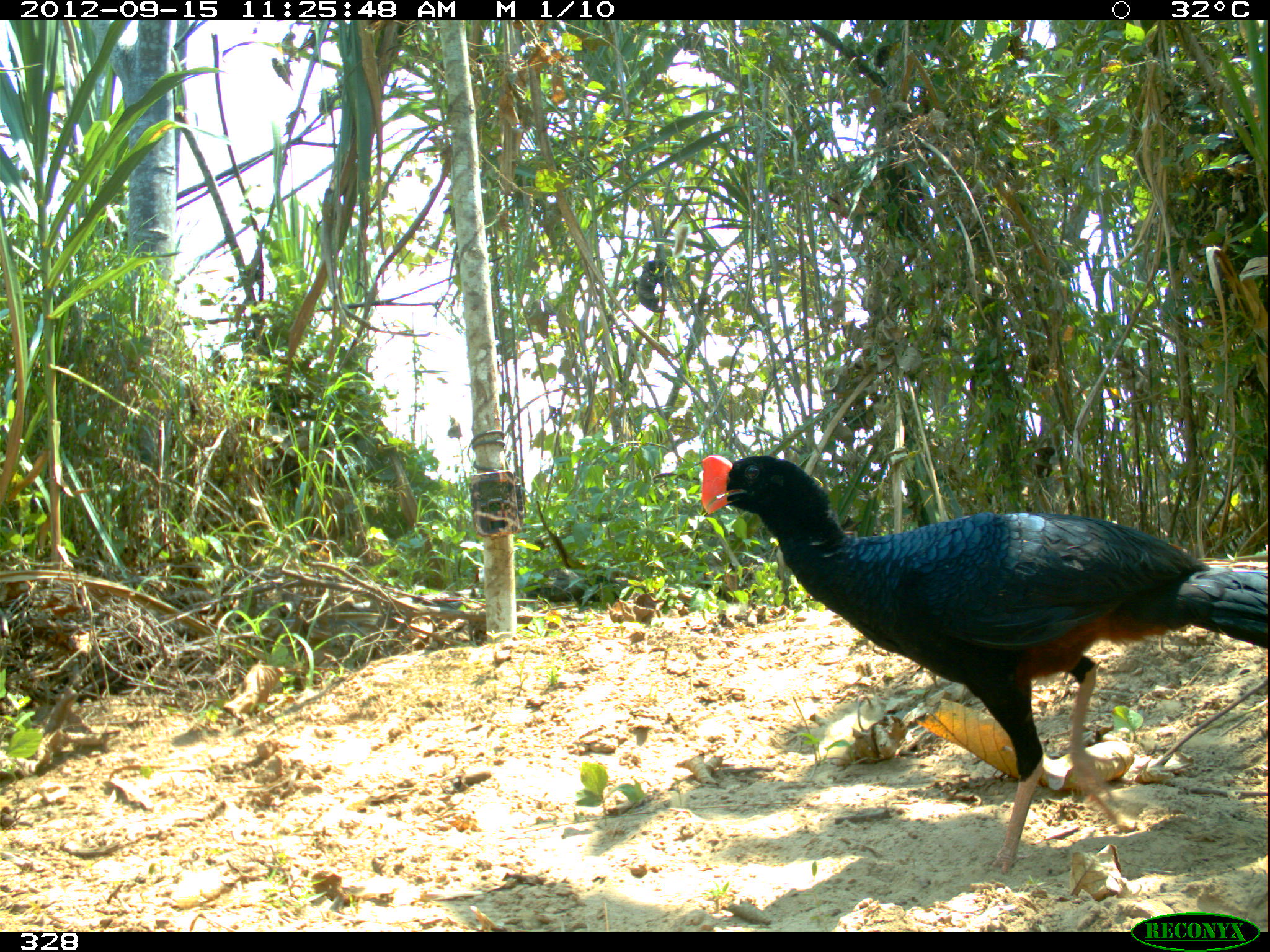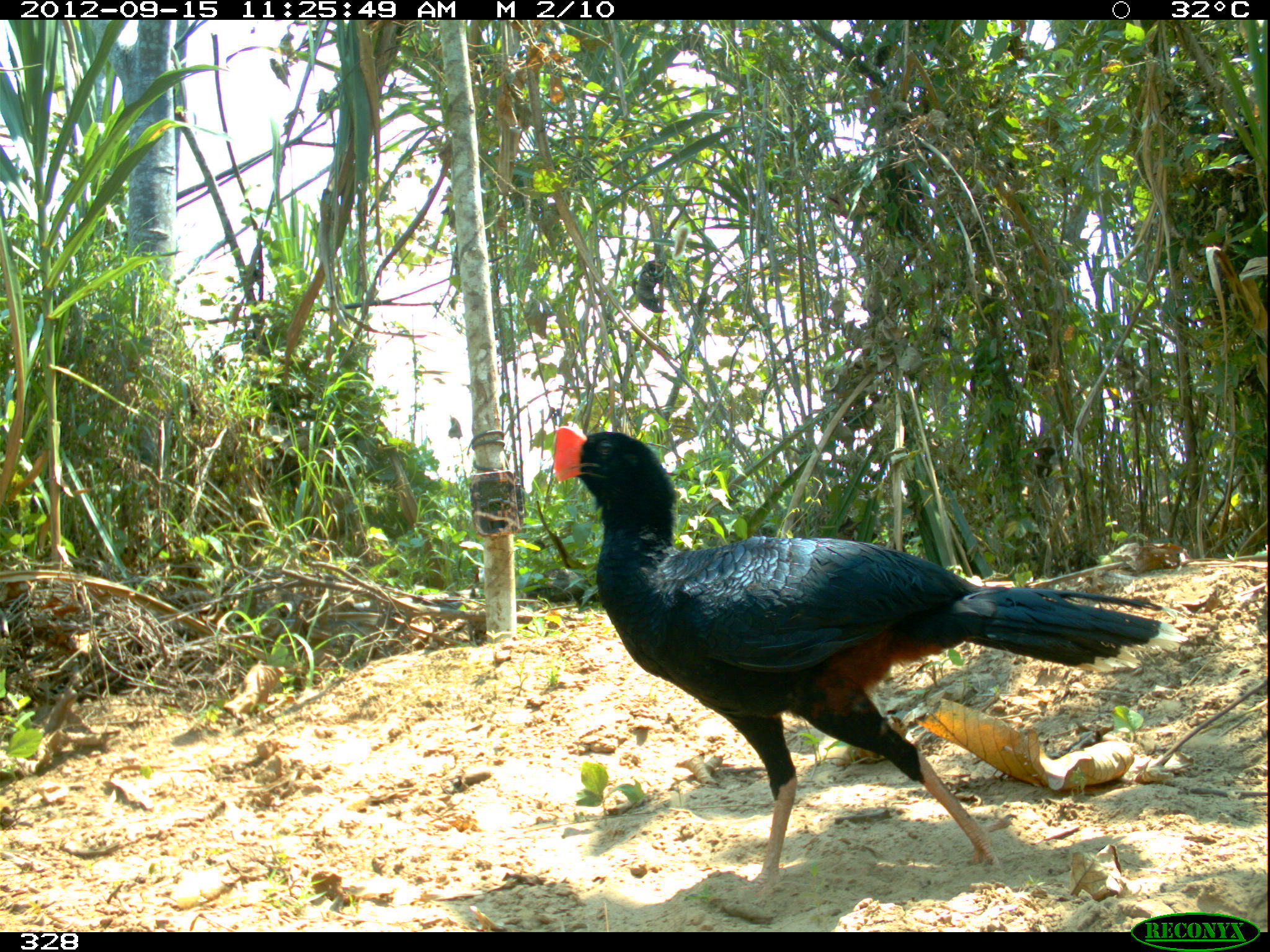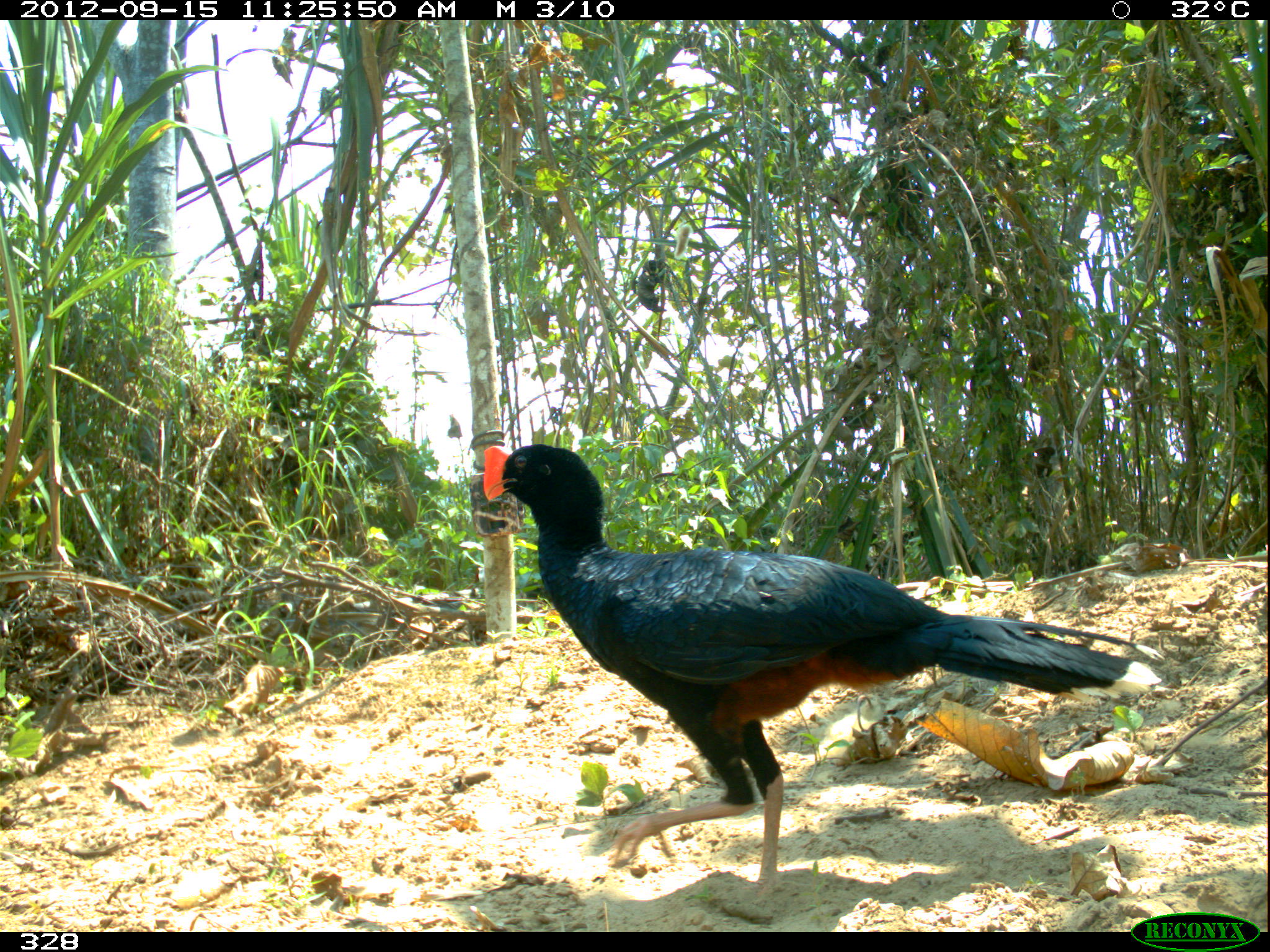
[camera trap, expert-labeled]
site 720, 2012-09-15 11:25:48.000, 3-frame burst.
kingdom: Animalia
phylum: Chordata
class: Aves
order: Galliformes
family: Cracidae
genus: Mitu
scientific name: Mitu tuberosum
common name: razor-billed curassow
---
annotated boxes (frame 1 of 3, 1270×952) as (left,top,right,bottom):
mitu tuberosum: (700,453,1267,873)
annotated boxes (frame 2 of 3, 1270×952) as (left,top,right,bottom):
mitu tuberosum: (552,425,1190,899)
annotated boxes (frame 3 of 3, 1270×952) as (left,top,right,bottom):
mitu tuberosum: (480,443,1161,900)